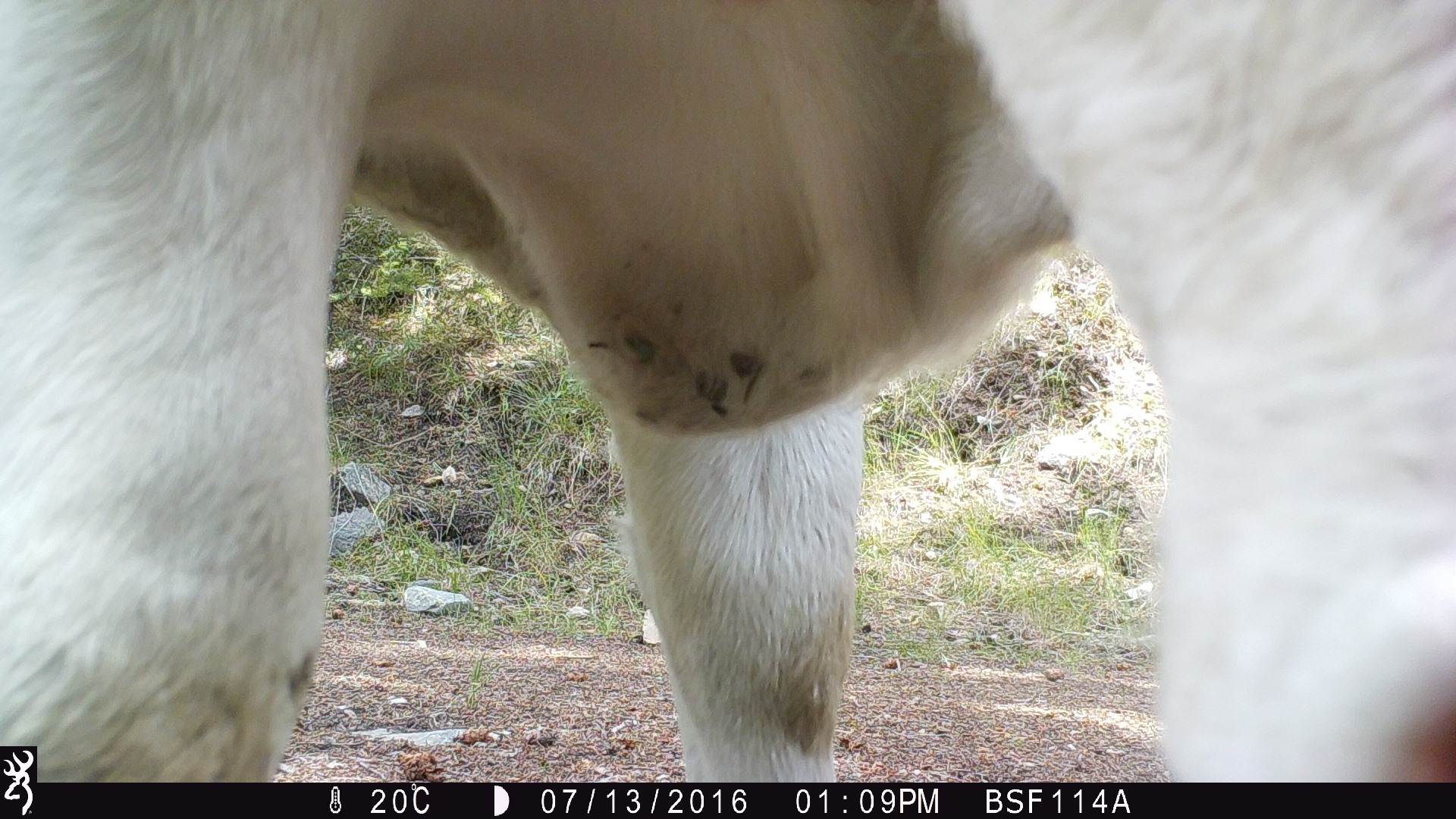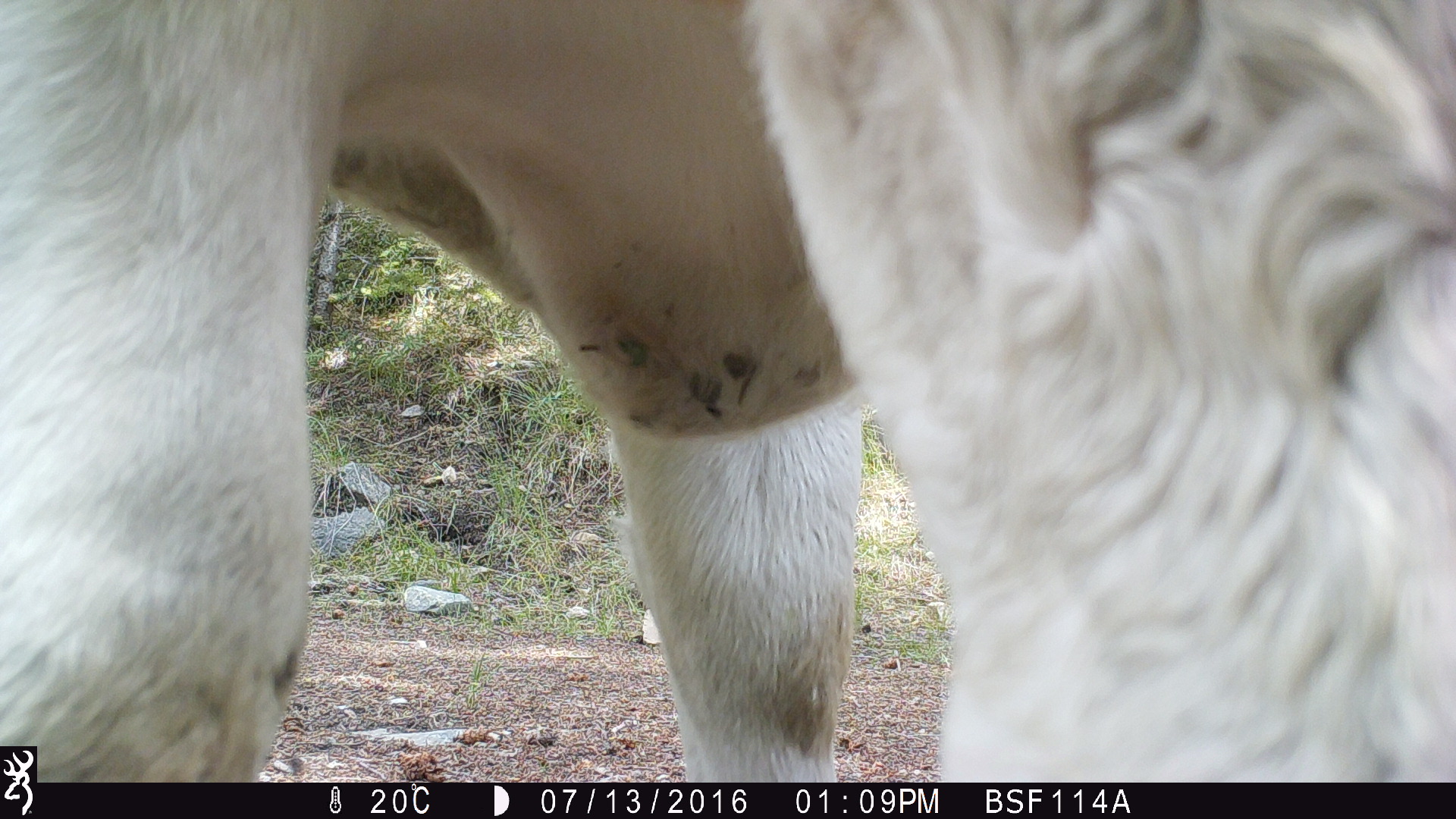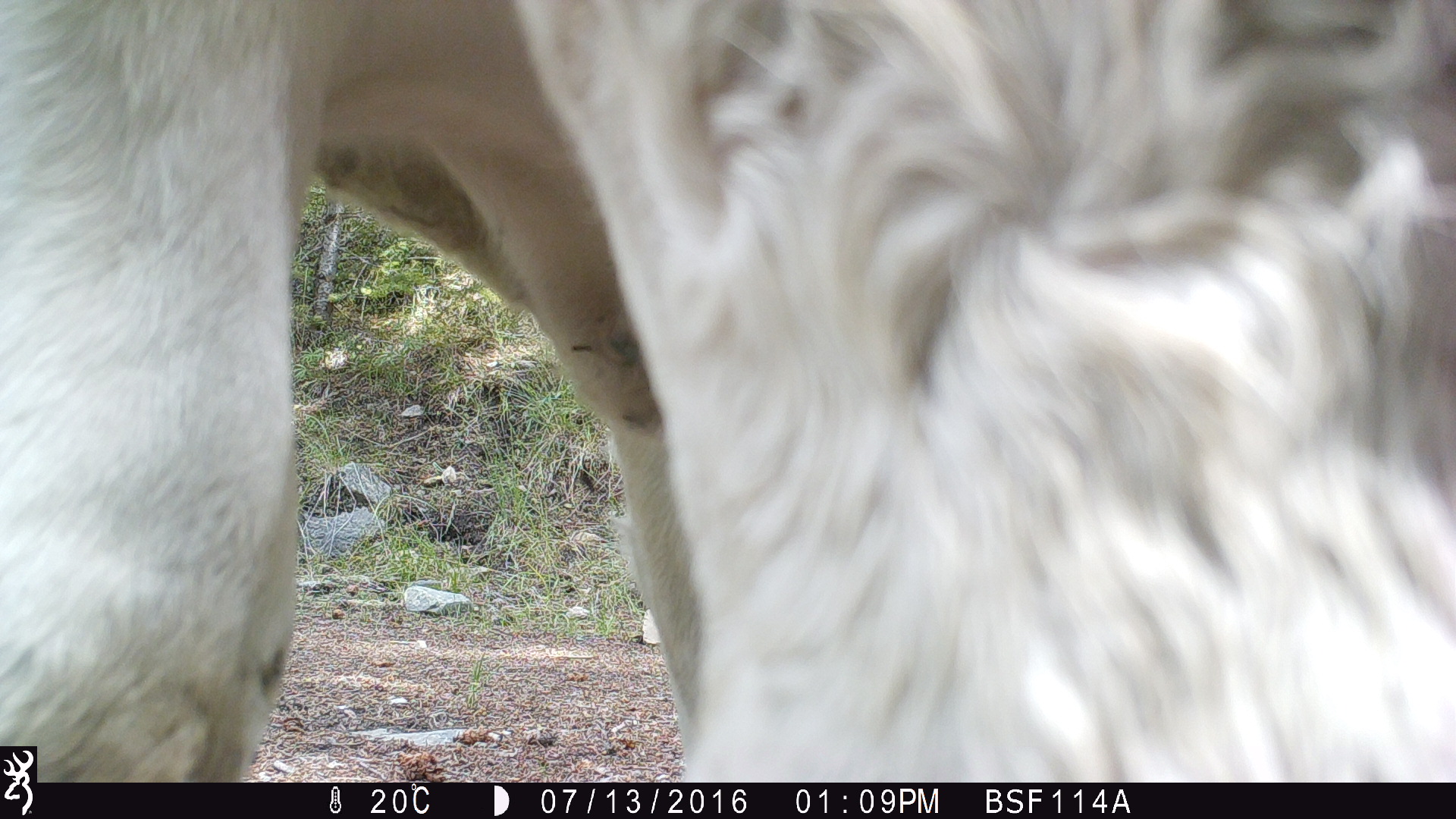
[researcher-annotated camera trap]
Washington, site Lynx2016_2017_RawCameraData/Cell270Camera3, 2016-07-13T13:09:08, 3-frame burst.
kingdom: Animalia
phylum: Chordata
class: Mammalia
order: Artiodactyla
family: Bovidae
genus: Bos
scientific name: Bos taurus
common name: domestic cattle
Domestic cattle (Bos taurus). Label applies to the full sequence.